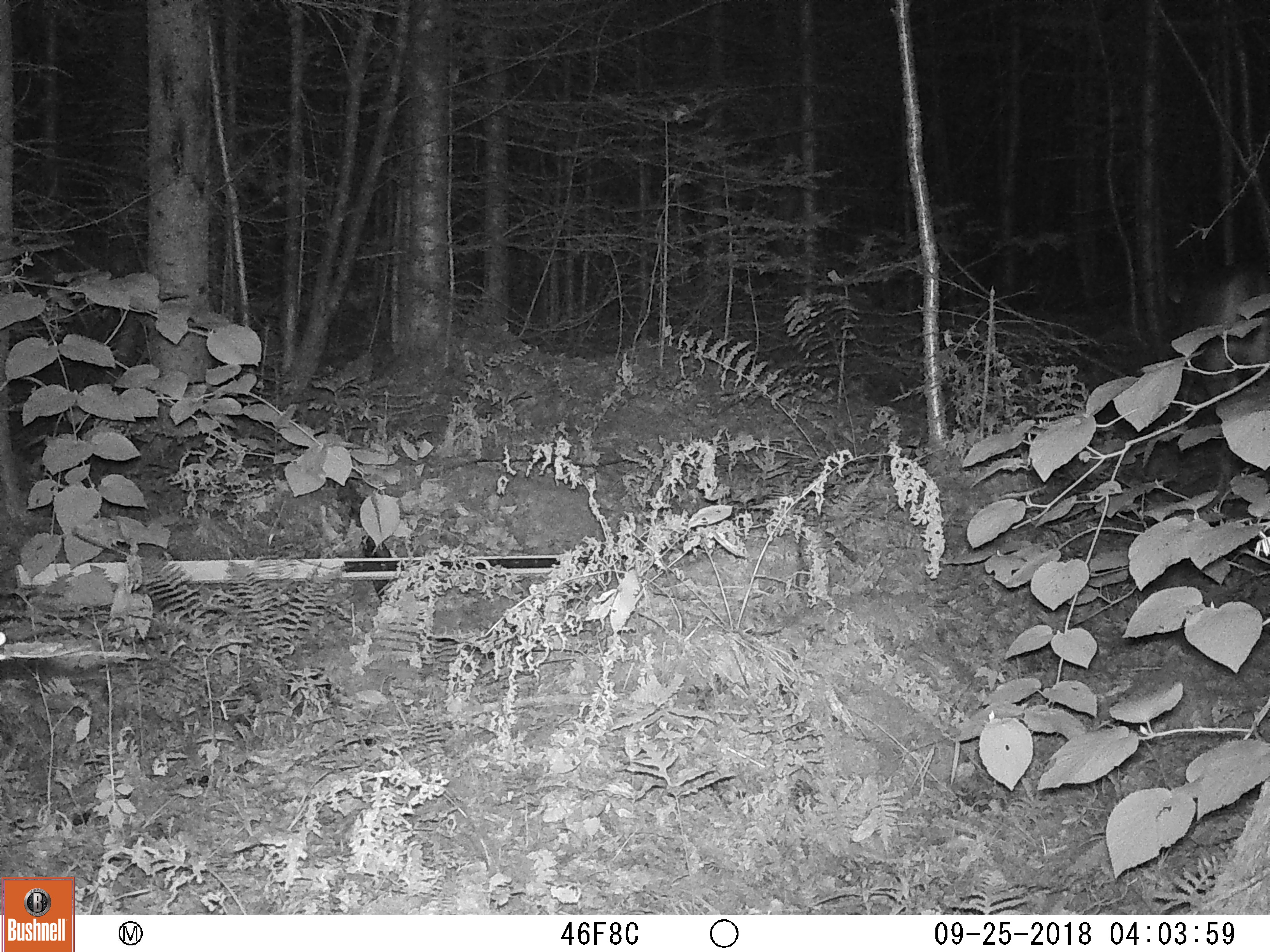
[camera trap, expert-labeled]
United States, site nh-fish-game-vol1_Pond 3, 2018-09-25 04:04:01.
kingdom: Animalia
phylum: Chordata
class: Mammalia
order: Artiodactyla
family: Cervidae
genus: Odocoileus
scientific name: Odocoileus virginianus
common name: white-tailed deer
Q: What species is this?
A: White-tailed deer (Odocoileus virginianus).